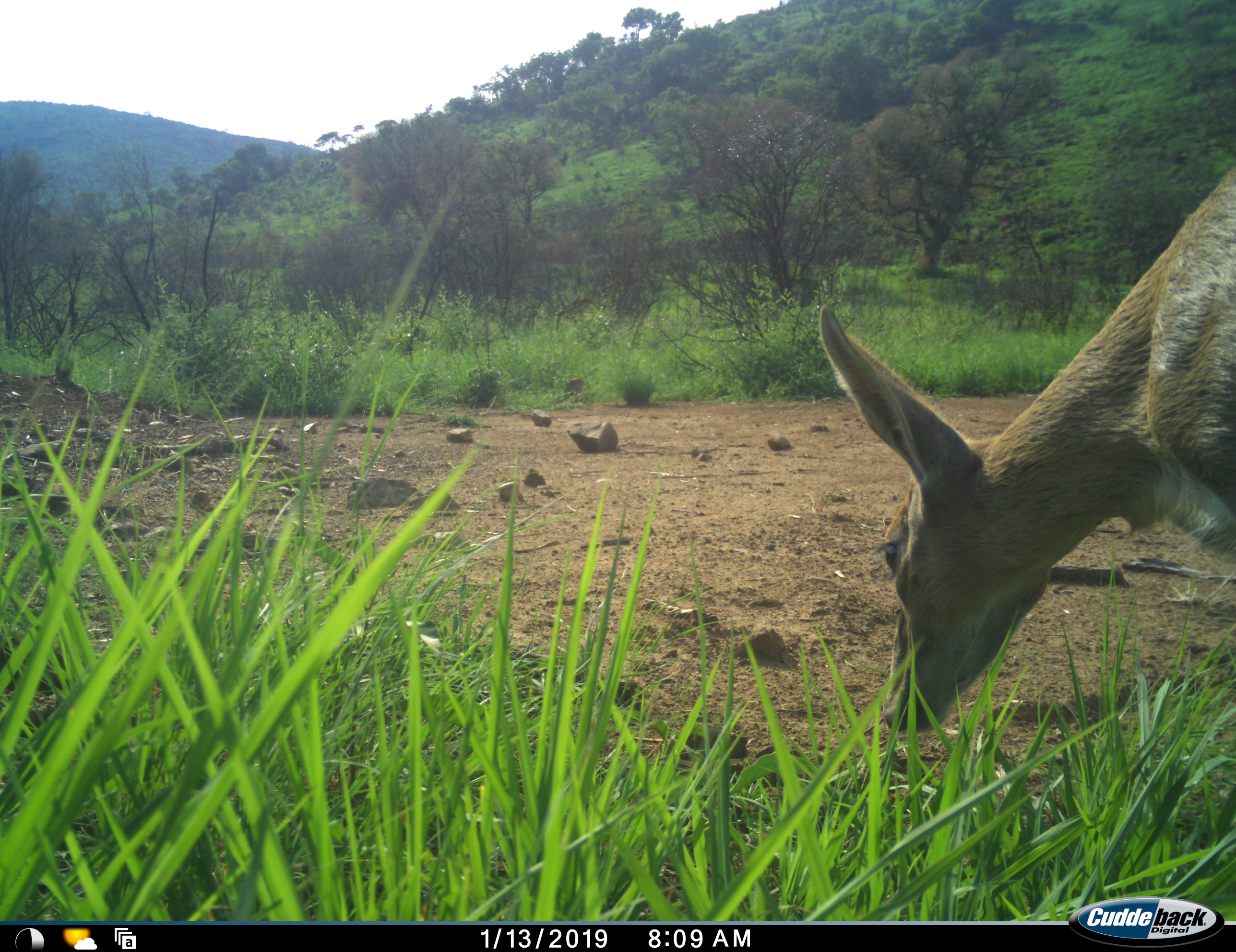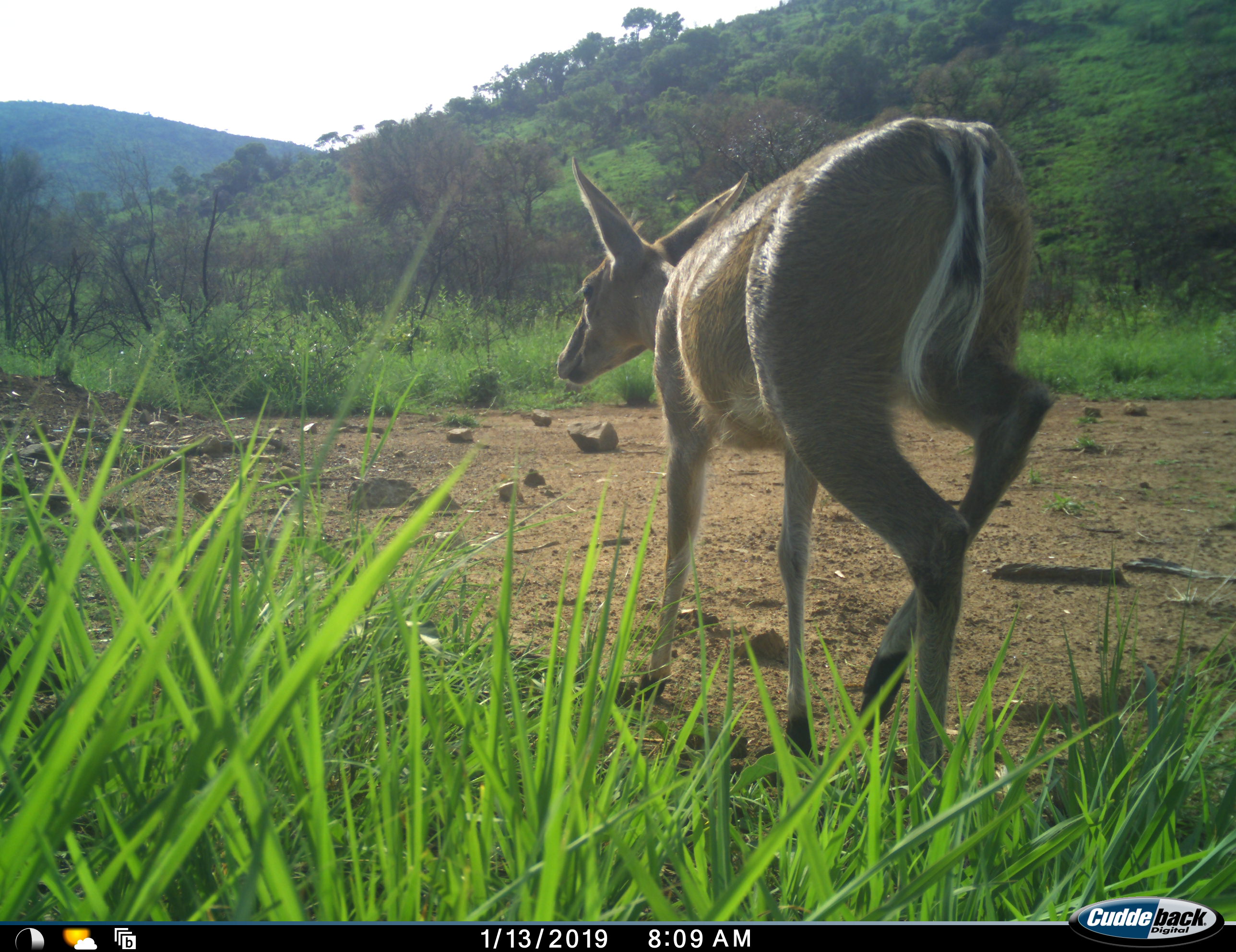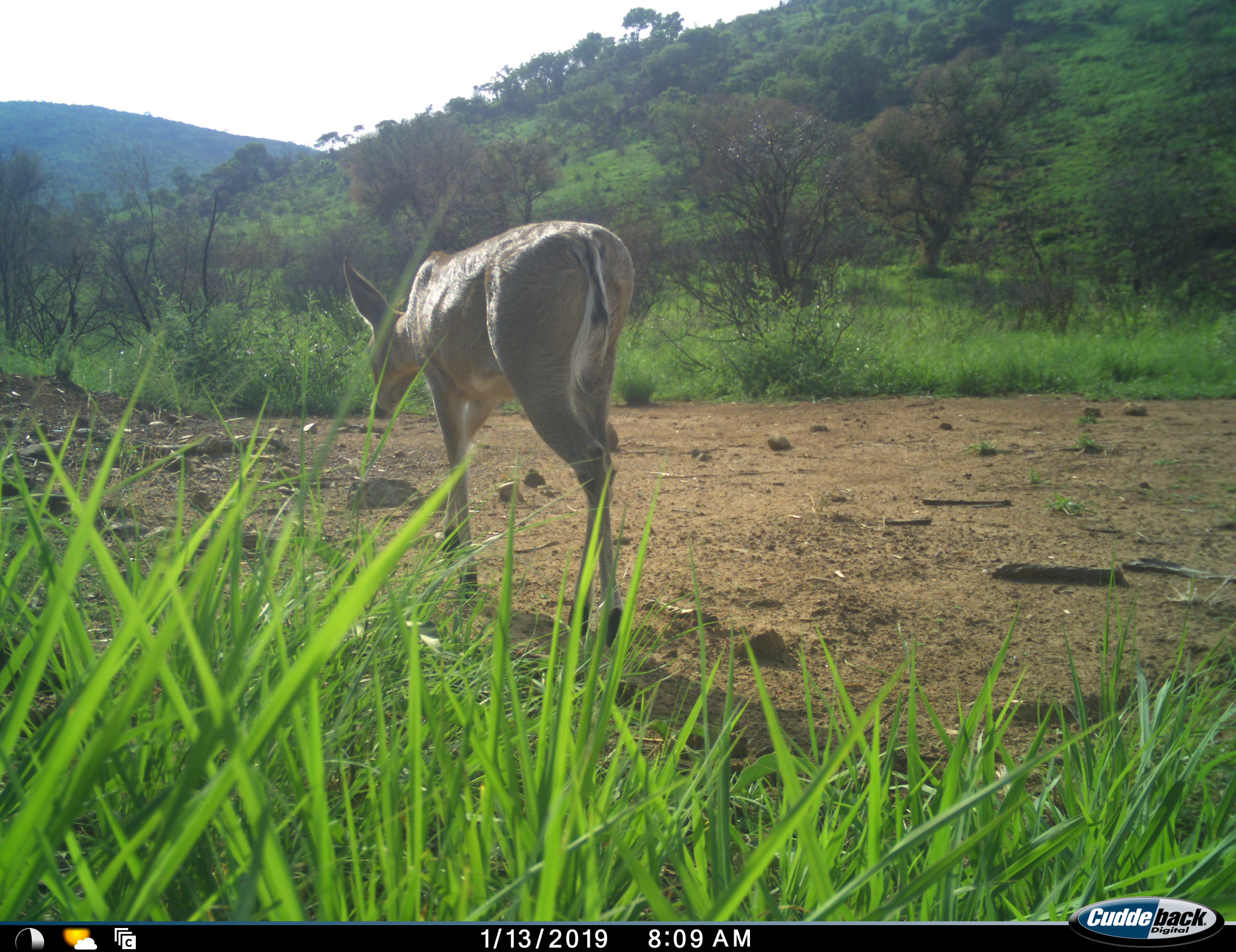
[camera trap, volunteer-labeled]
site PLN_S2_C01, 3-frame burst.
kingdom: Animalia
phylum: Chordata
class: Mammalia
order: Artiodactyla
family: Bovidae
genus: Aepyceros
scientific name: Aepyceros melampus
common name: impala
Impala (Aepyceros melampus), count 1. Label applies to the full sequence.